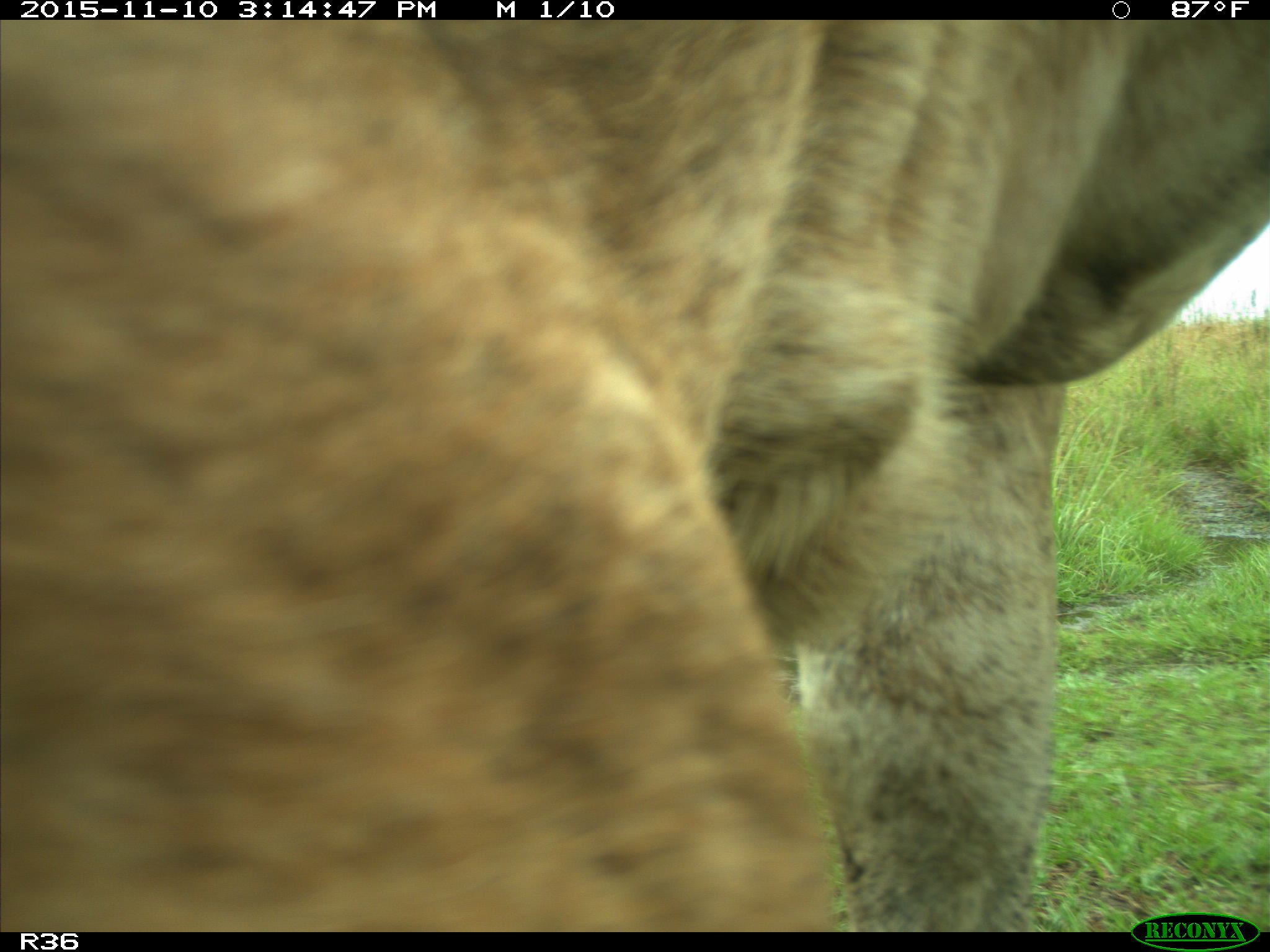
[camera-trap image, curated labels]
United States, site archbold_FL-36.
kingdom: Animalia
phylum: Chordata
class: Mammalia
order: Artiodactyla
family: Bovidae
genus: Bos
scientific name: Bos taurus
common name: domestic cow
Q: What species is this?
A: Bos taurus (domestic cow).